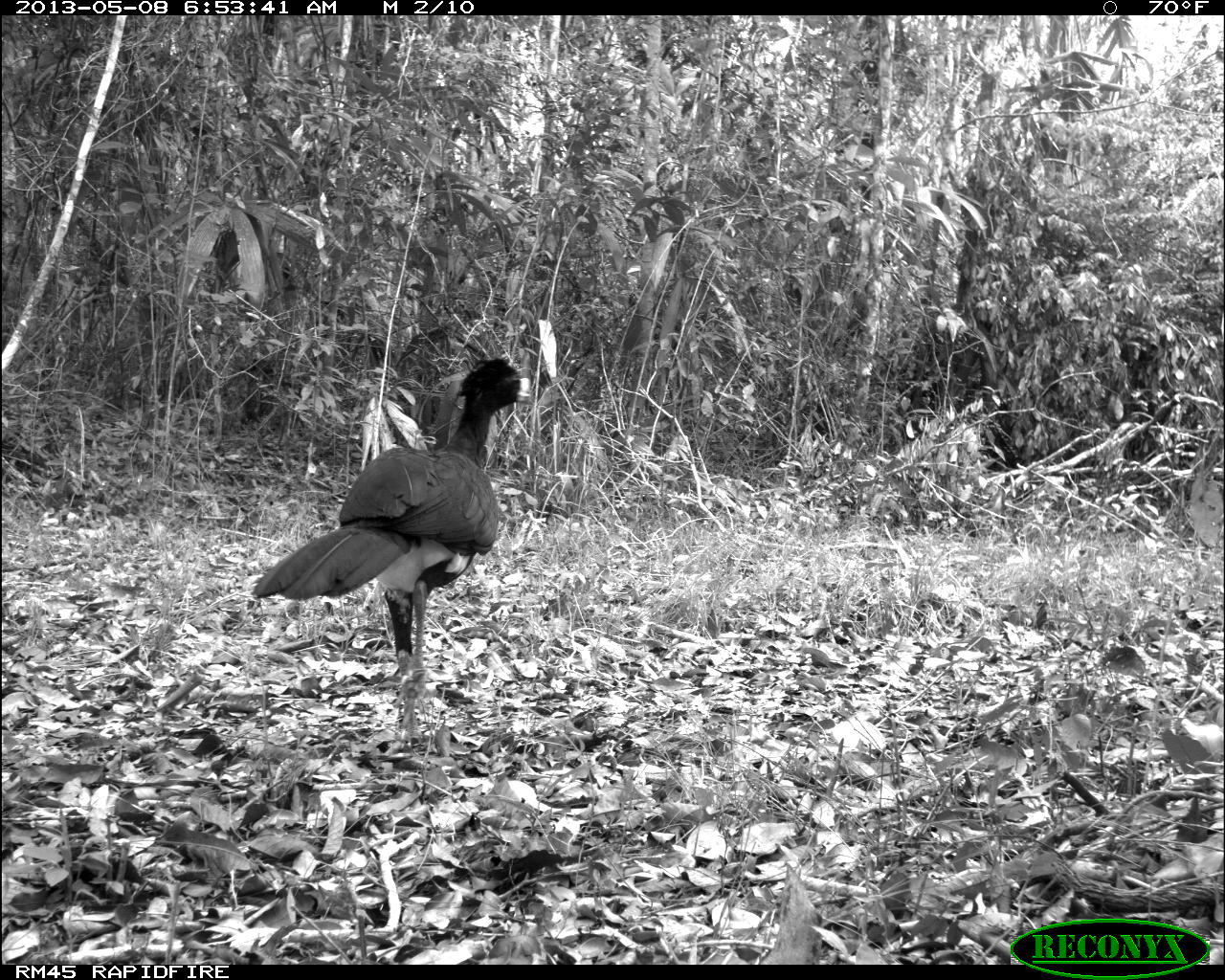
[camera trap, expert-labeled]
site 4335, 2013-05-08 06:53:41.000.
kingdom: Animalia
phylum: Chordata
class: Aves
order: Galliformes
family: Cracidae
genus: Crax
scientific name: Crax rubra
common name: great curassow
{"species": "Crax rubra (great curassow)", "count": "1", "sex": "male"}